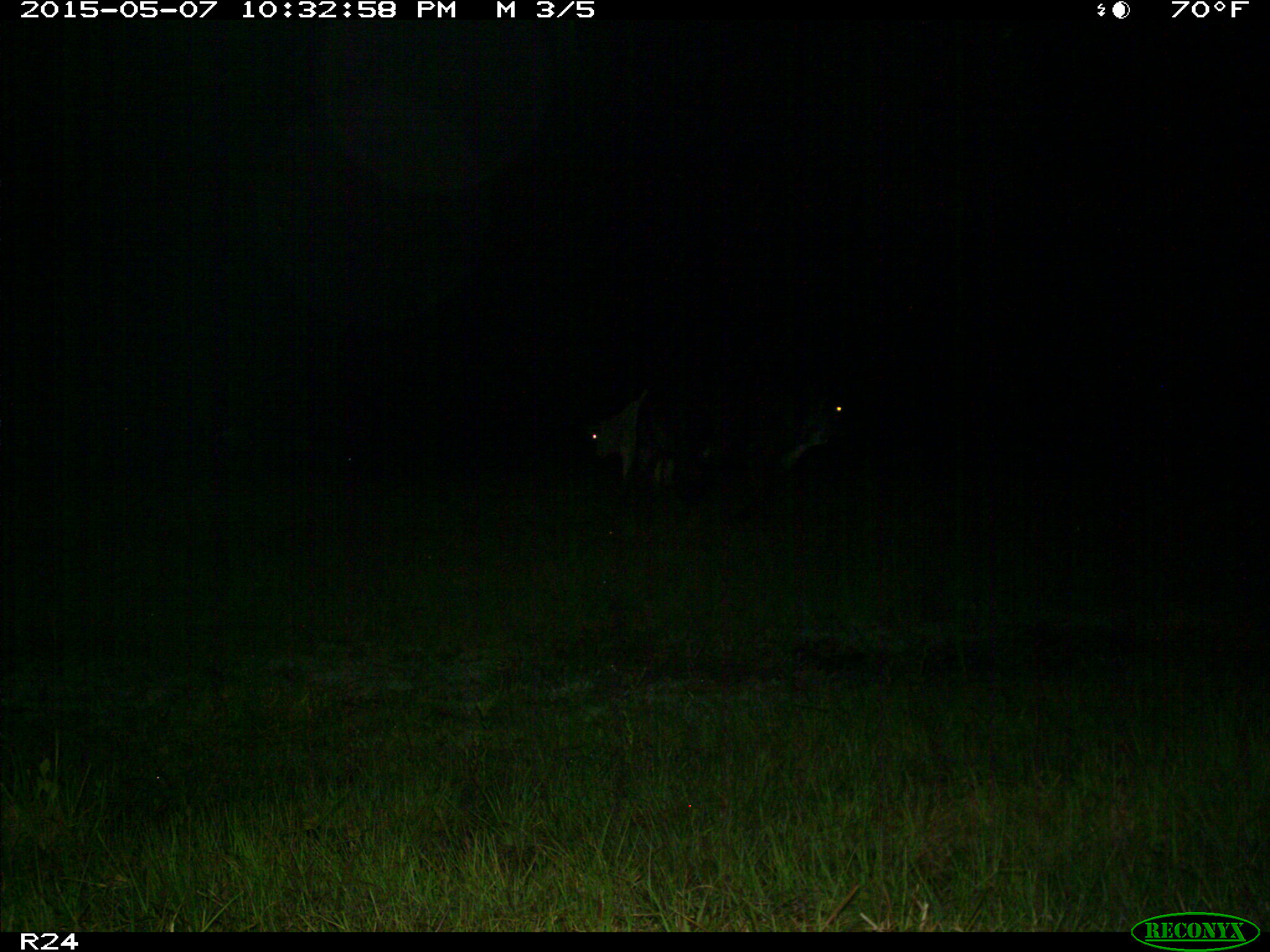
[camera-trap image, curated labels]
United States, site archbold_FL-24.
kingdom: Animalia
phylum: Chordata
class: Mammalia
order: Artiodactyla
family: Bovidae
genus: Bos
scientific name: Bos taurus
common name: domestic cow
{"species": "Bos taurus (domestic cow)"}